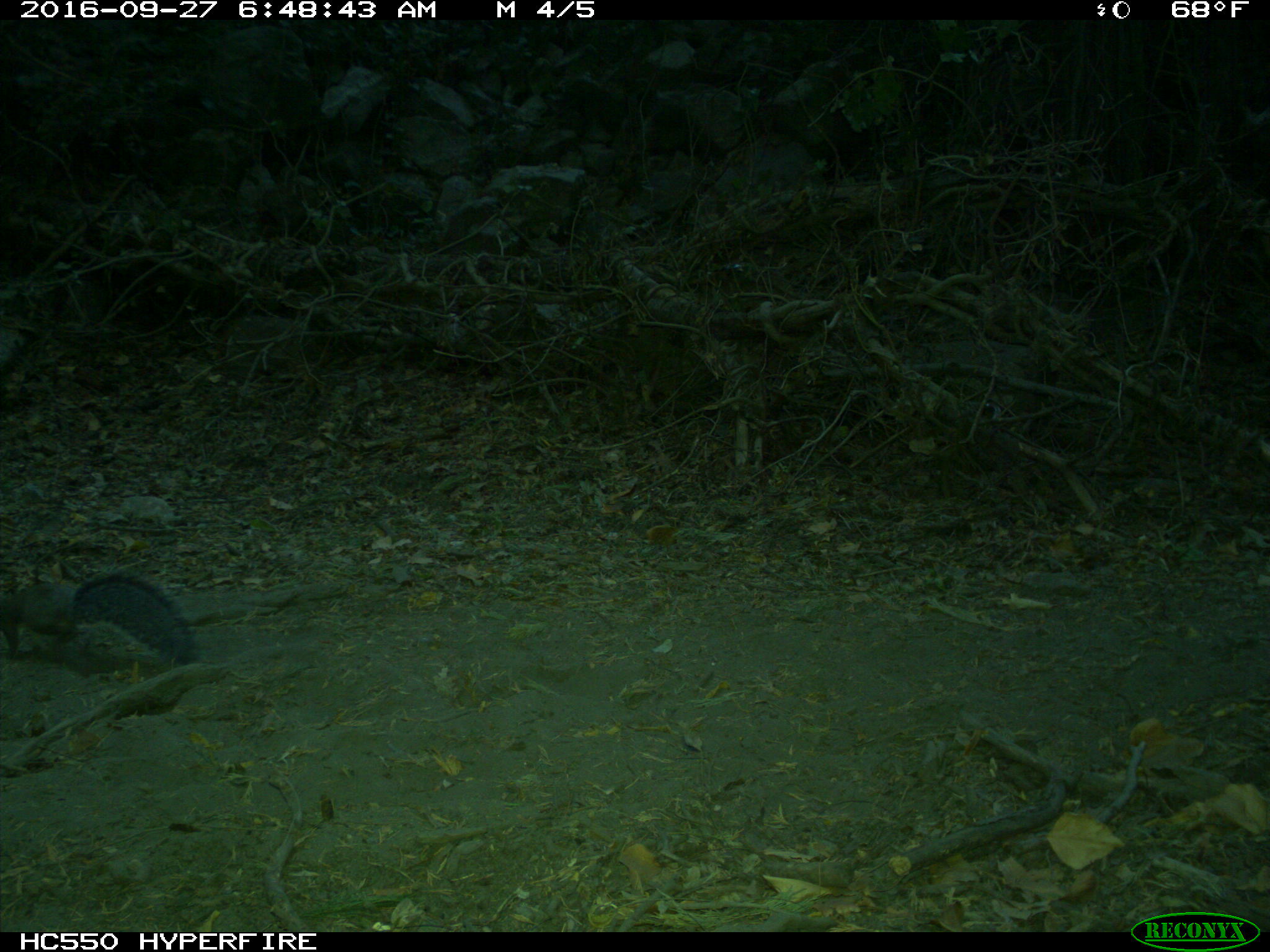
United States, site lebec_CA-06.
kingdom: Animalia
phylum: Chordata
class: Mammalia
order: Rodentia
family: Sciuridae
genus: Sciurus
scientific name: Sciurus carolinensis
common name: eastern gray squirrel